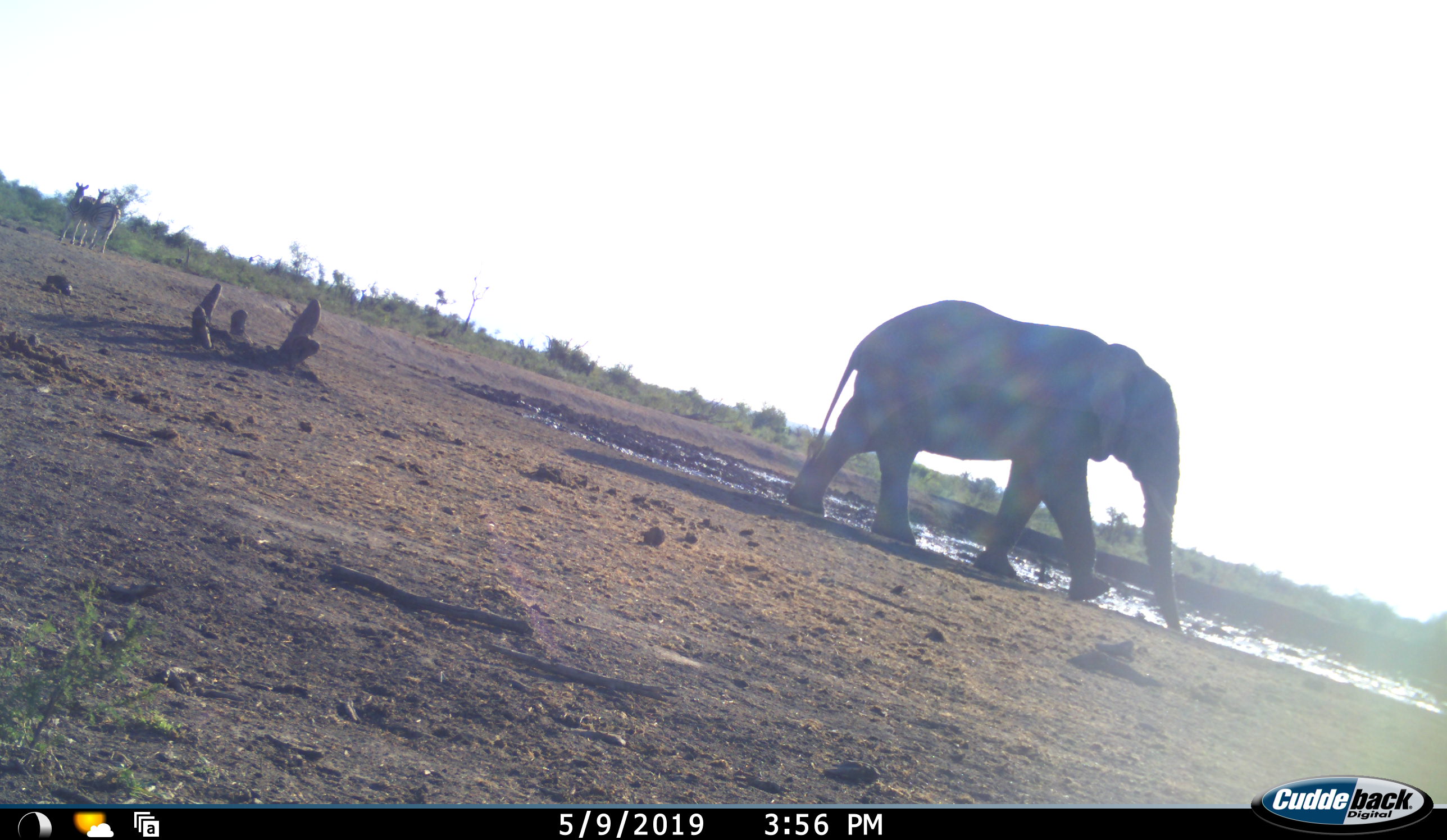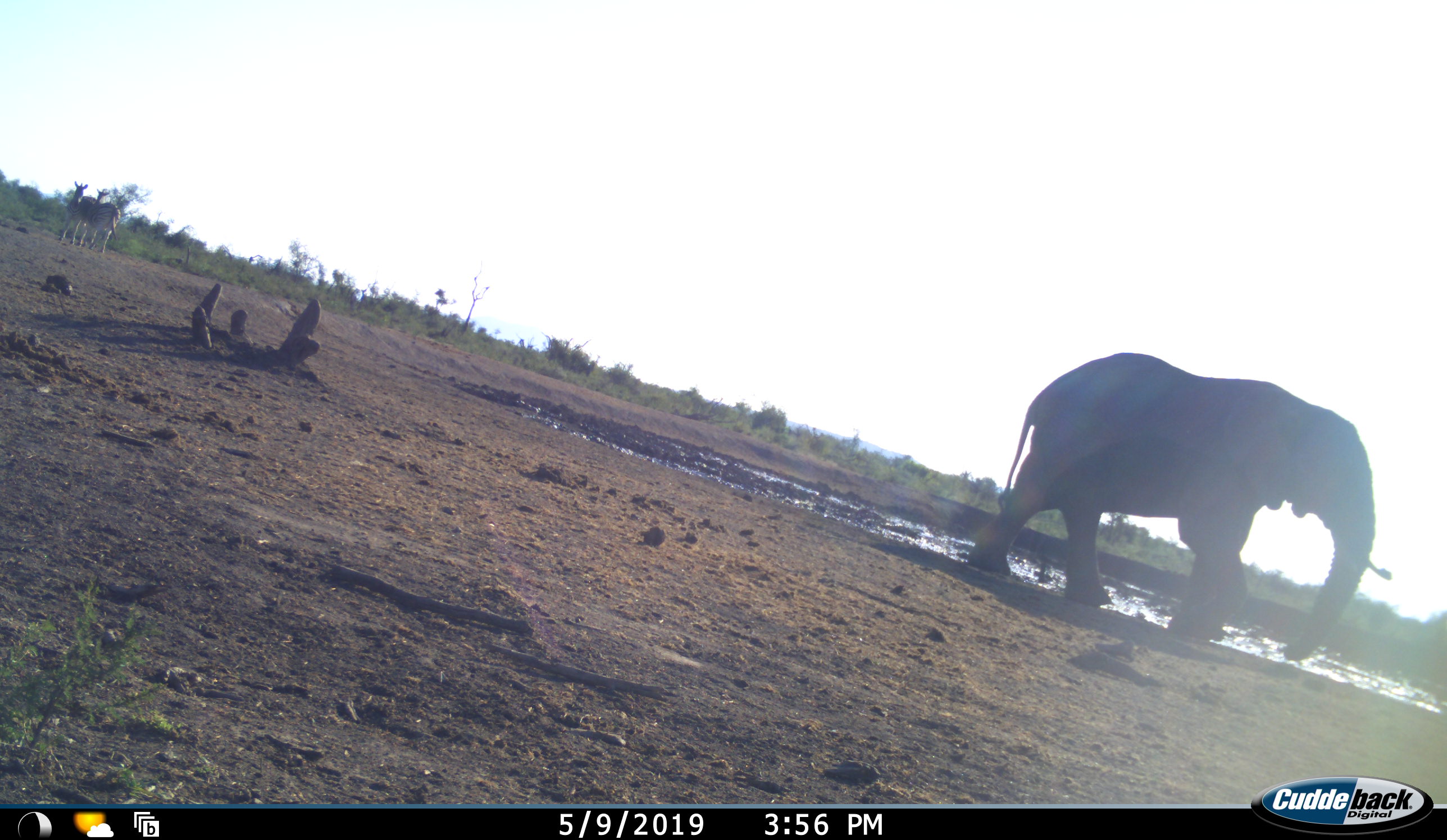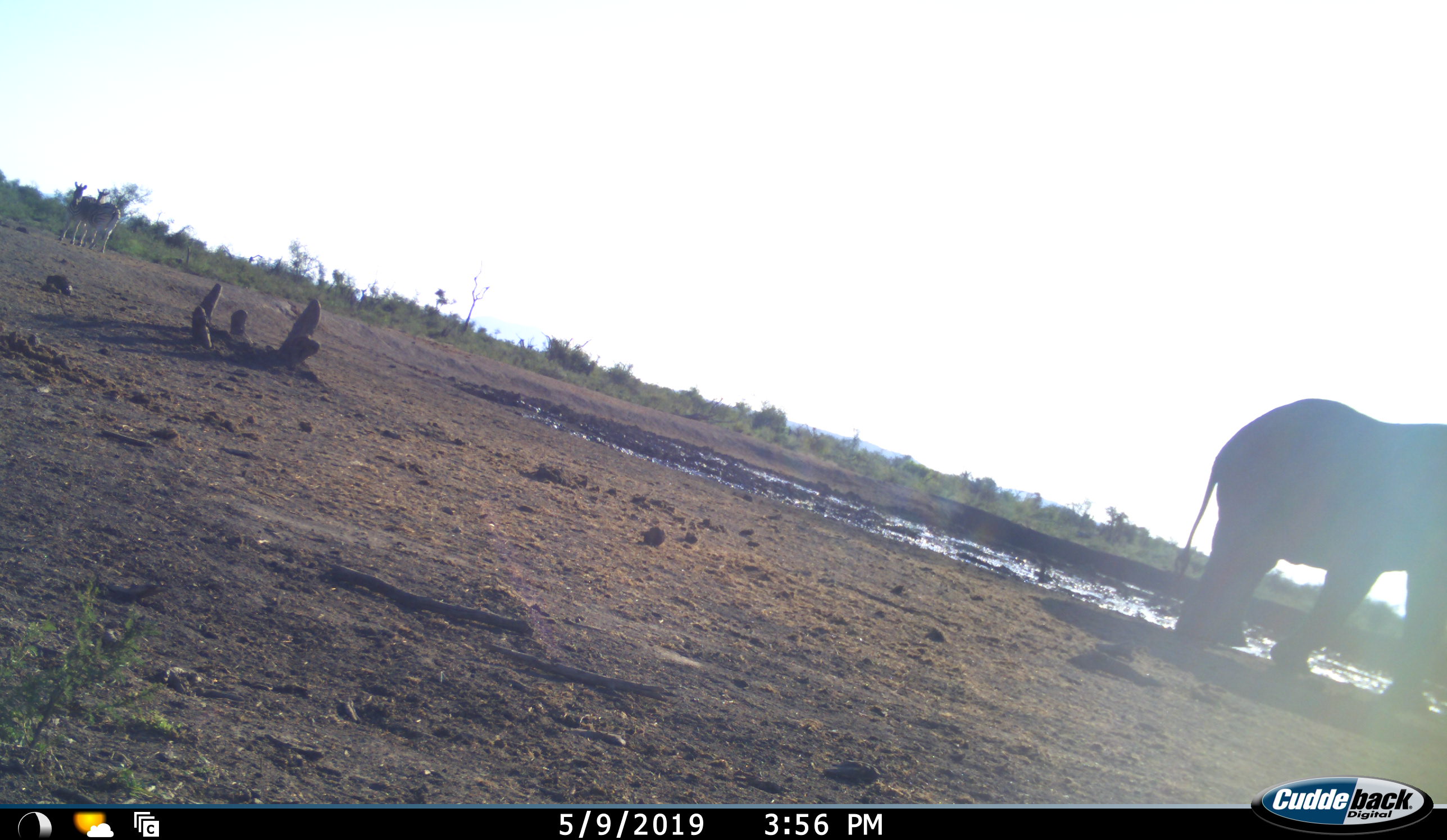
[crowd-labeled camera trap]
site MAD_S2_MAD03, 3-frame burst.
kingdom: Animalia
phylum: Chordata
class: Mammalia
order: Proboscidea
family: Elephantidae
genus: Loxodonta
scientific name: Loxodonta africana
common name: african bush elephant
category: elephant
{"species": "elephant (african bush elephant) (Loxodonta africana)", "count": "1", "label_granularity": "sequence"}